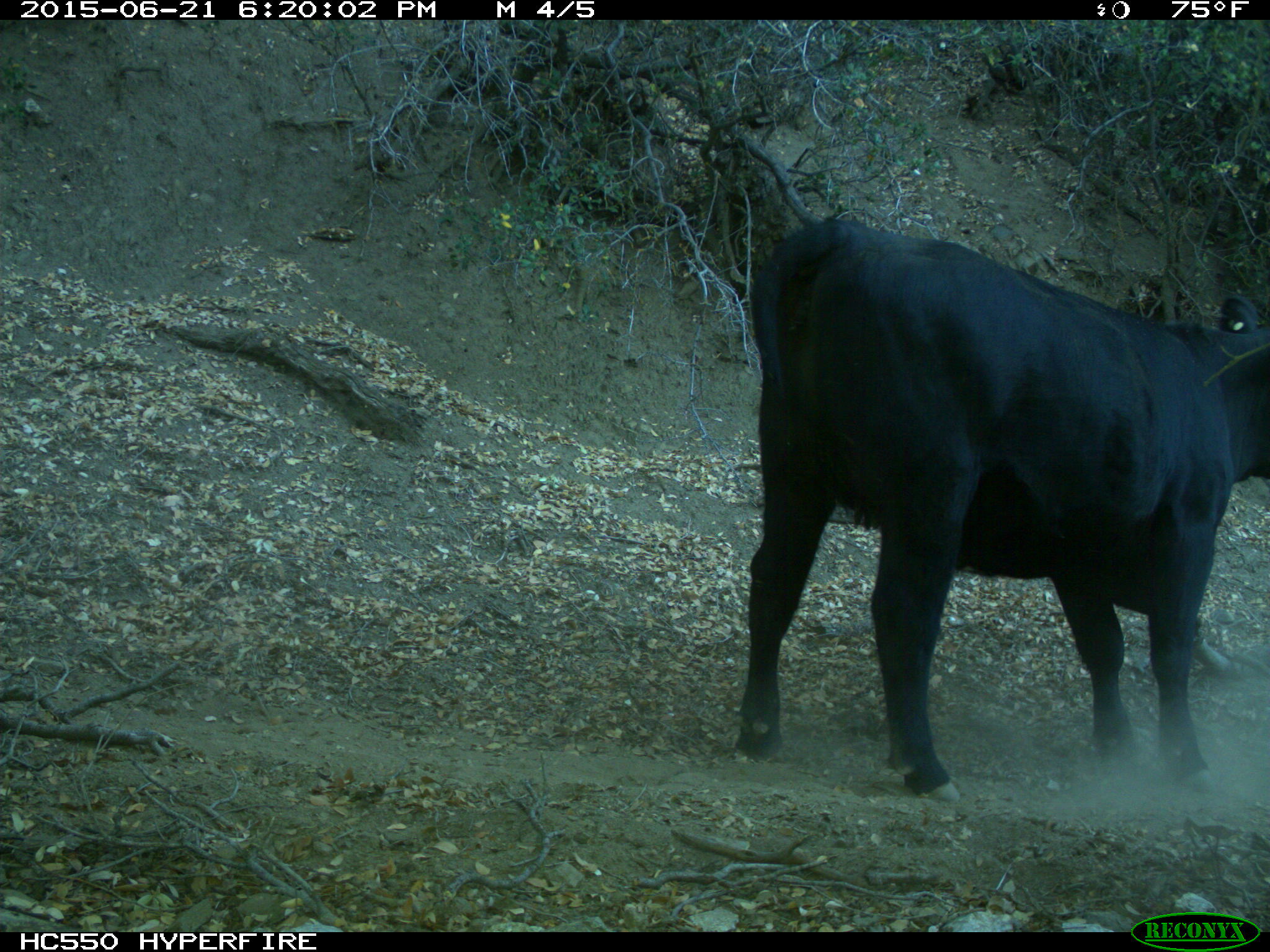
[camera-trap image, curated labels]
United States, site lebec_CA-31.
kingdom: Animalia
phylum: Chordata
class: Mammalia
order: Artiodactyla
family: Bovidae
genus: Bos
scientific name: Bos taurus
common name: domestic cow